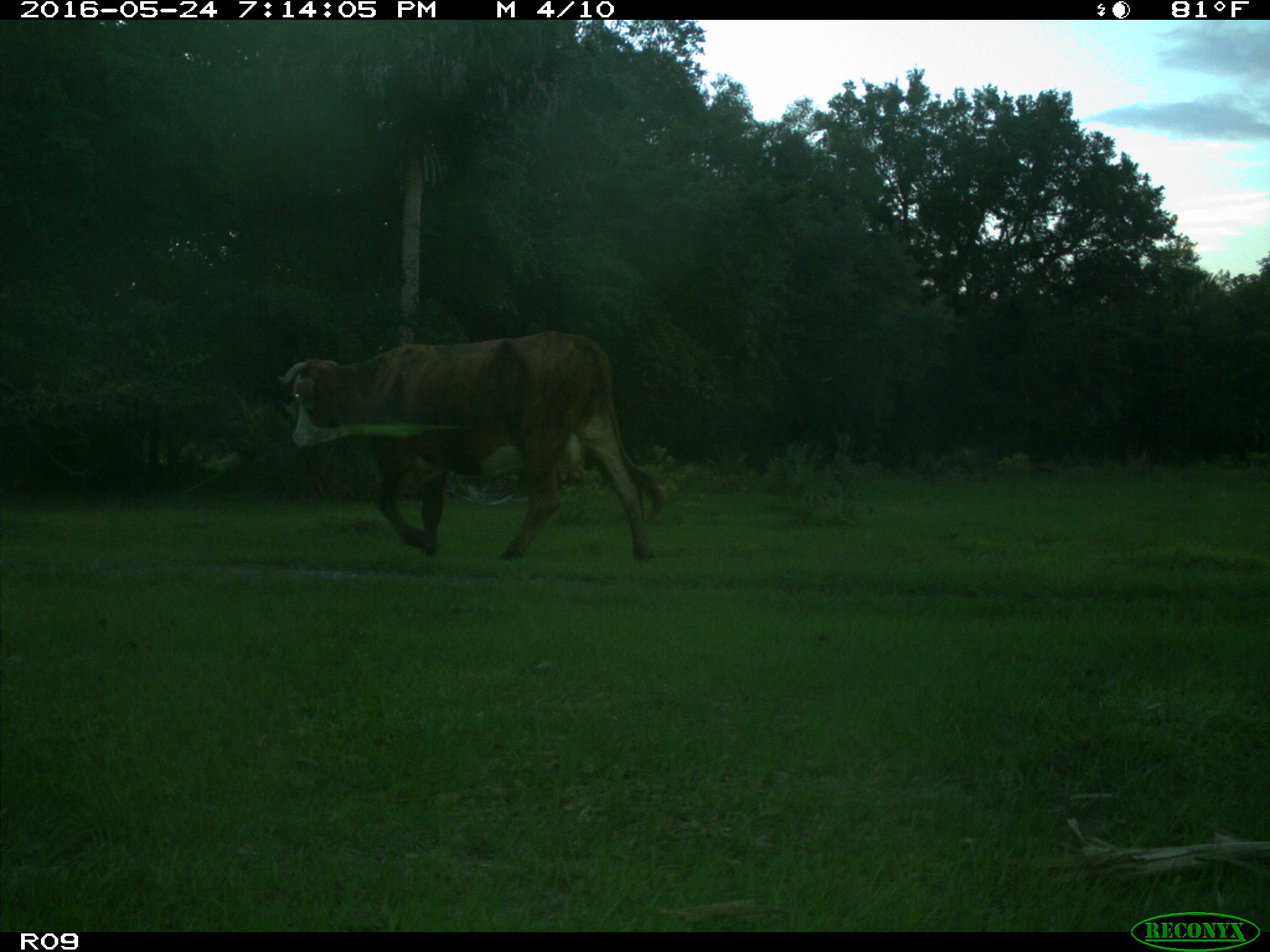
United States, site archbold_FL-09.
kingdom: Animalia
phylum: Chordata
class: Mammalia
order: Artiodactyla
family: Bovidae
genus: Bos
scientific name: Bos taurus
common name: domestic cow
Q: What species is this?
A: Bos taurus (domestic cow).